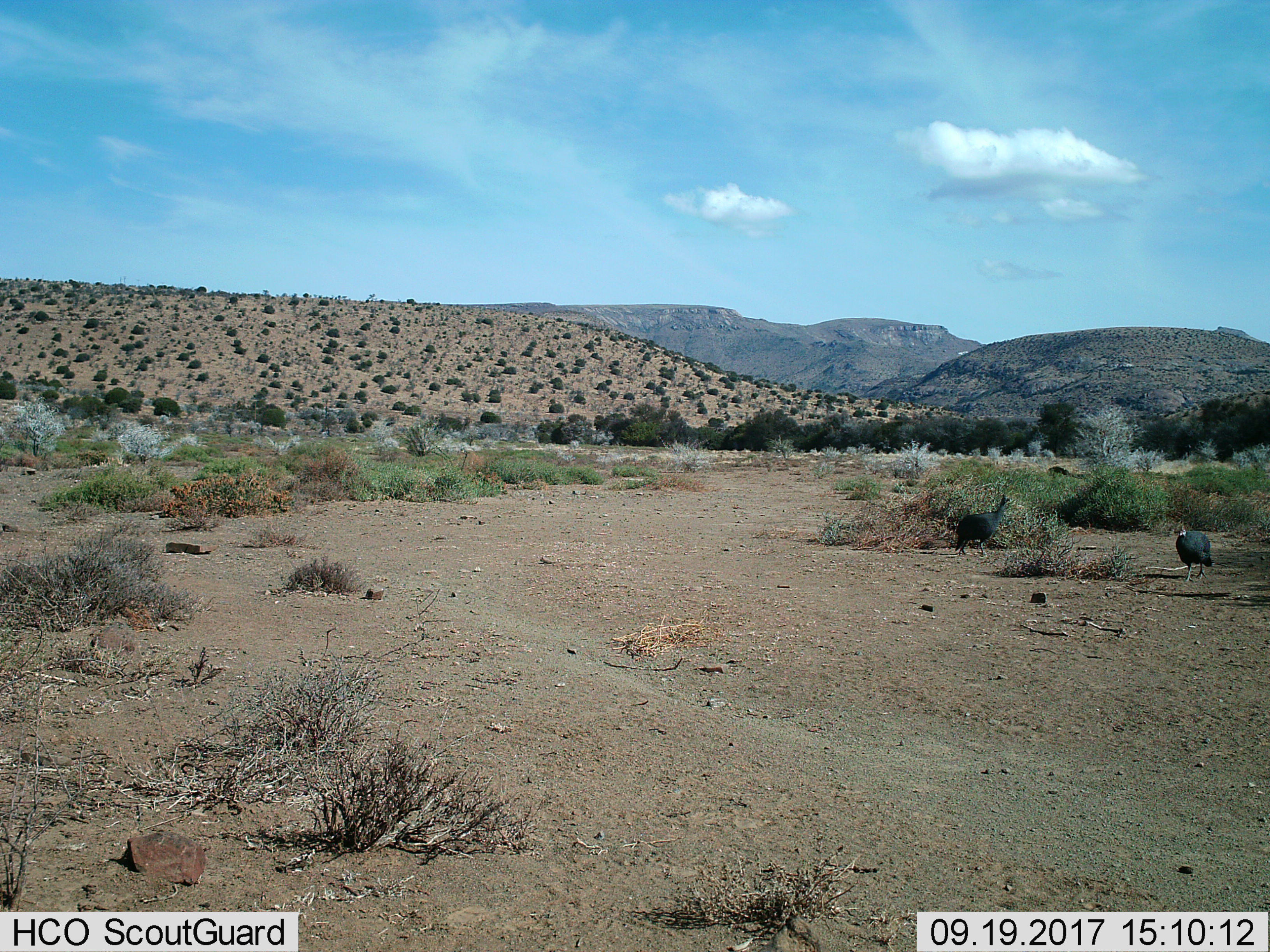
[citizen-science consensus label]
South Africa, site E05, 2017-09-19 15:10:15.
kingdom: Animalia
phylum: Chordata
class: Aves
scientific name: Aves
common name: bird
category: birdother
Birdother (bird) (Aves), count 2. Behavior (volunteer vote fractions): standing 43%, resting 0%, moving 100%, interacting 0%. Young present (vote fraction): 0%. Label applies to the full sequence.